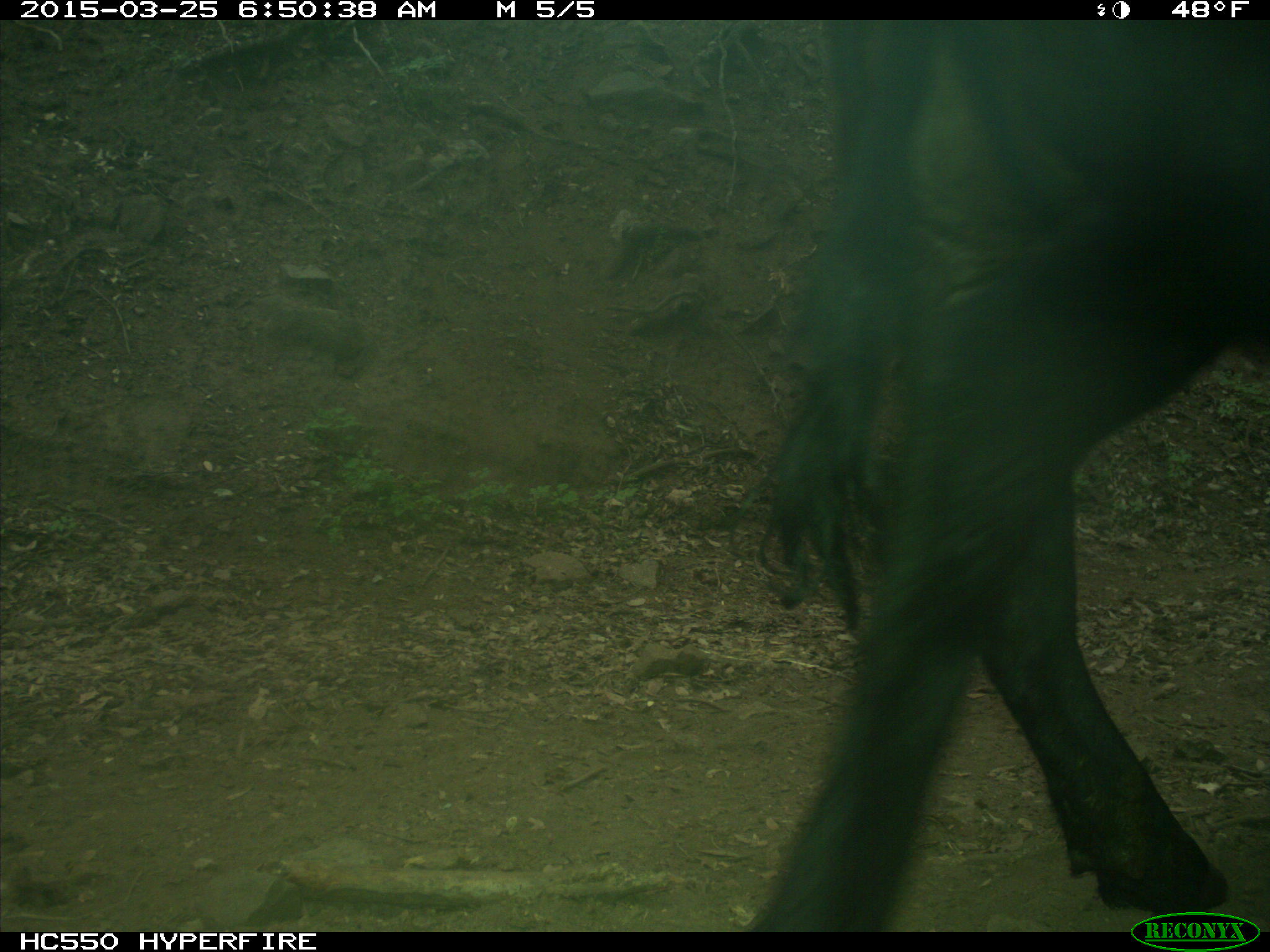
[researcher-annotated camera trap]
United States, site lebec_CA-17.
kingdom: Animalia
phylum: Chordata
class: Mammalia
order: Artiodactyla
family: Bovidae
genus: Bos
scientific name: Bos taurus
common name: domestic cow